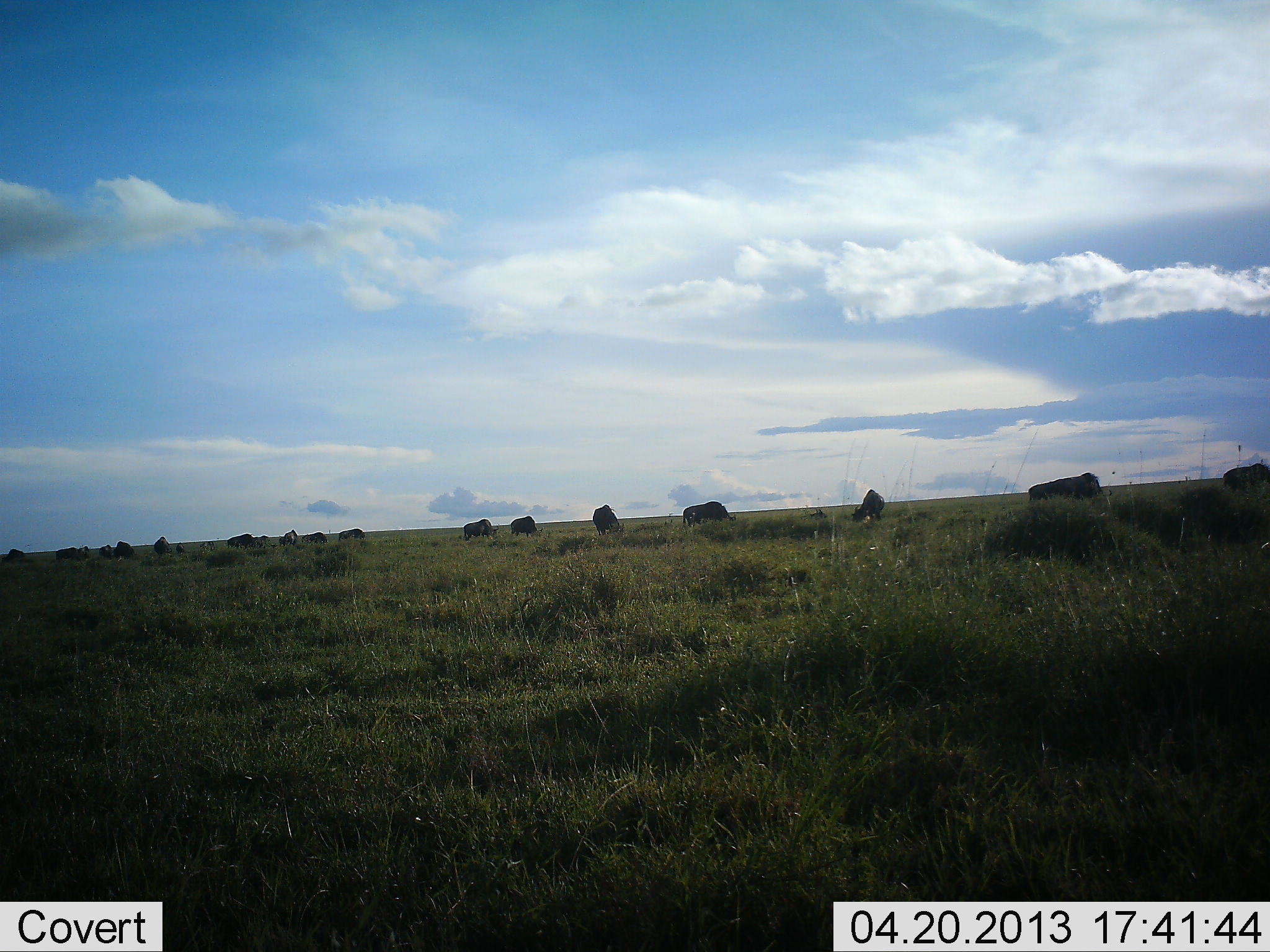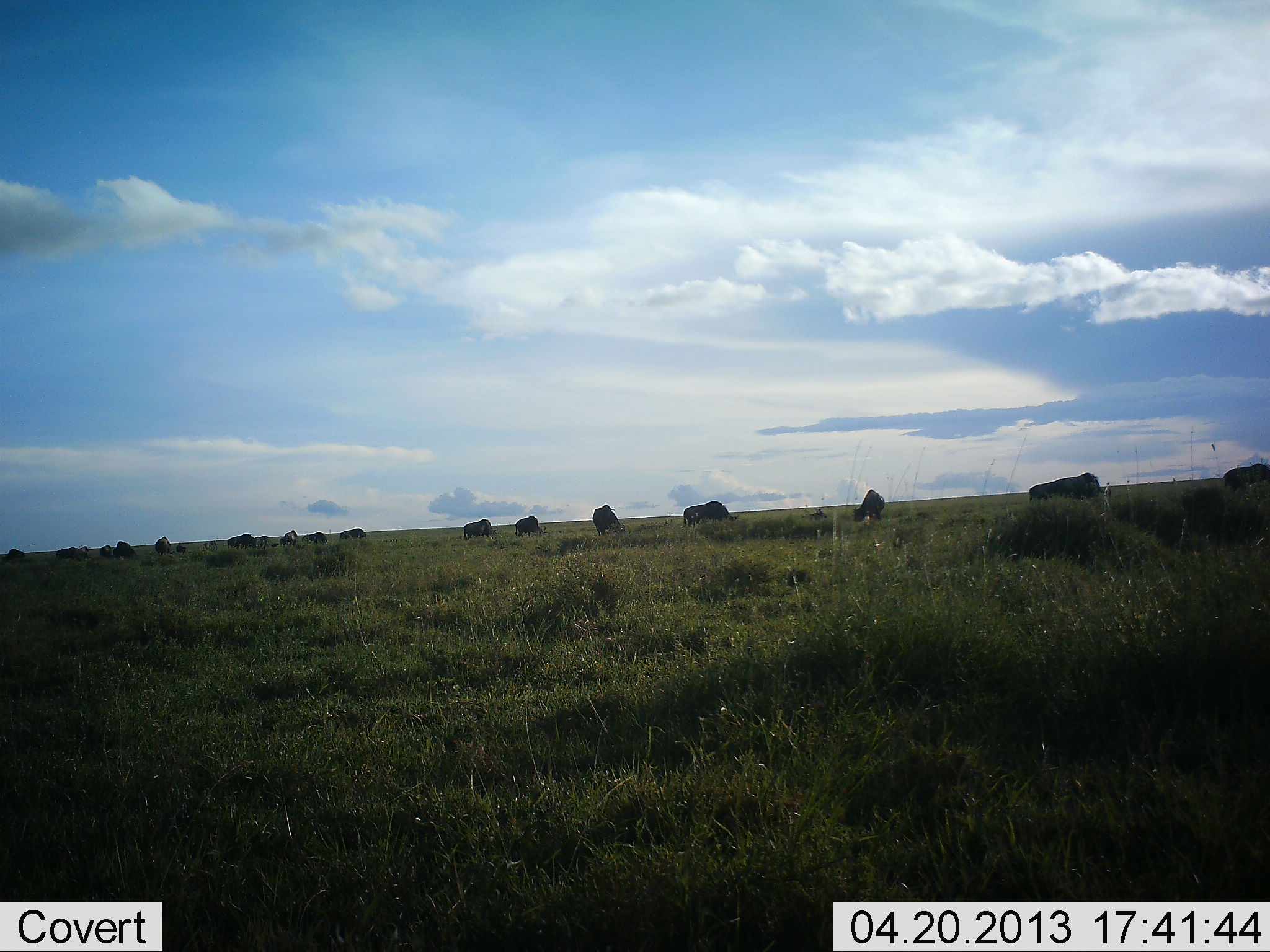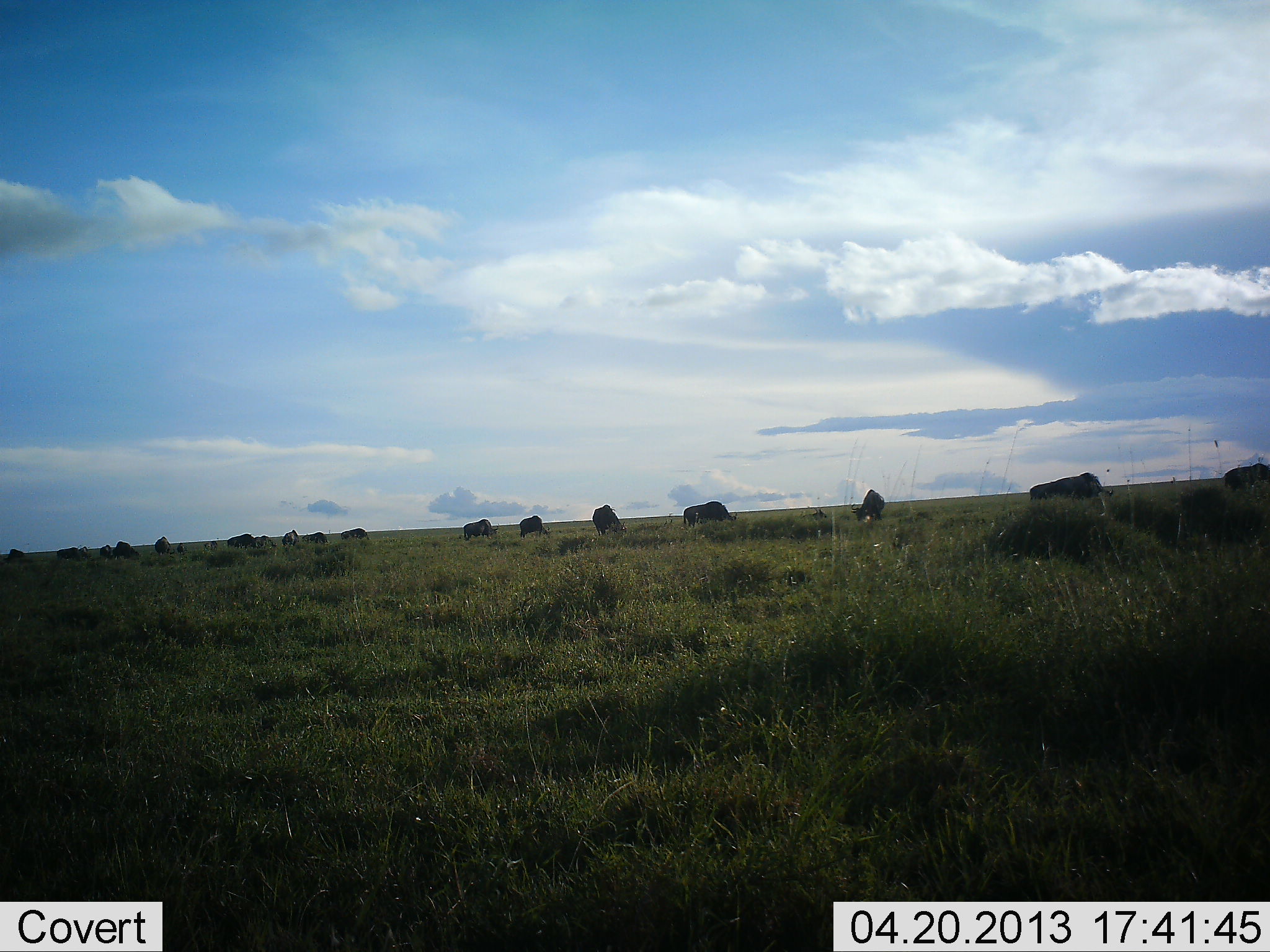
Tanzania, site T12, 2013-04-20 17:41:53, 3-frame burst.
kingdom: Animalia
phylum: Chordata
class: Mammalia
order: Artiodactyla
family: Bovidae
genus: Connochaetes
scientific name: Connochaetes taurinus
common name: blue wildebeest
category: wildebeest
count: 11-50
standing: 47%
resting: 7%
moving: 53%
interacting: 0%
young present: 7%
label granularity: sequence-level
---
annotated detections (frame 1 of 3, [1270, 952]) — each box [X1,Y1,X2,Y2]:
animal: [1027,472,1105,500]; [681,501,738,528]; [1222,463,1270,492]; [850,489,886,525]; [591,503,625,537]; [463,518,500,543]; [510,516,544,539]; [113,541,137,561]; [225,533,253,550]; [302,531,328,547]; [153,536,171,558]; [338,529,366,543]; [801,507,828,521]; [55,547,80,562]; [278,529,297,548]; [253,536,275,548]; [74,545,91,560]; [98,545,115,559]; [198,540,216,552]; [3,549,25,558]; [176,542,185,554]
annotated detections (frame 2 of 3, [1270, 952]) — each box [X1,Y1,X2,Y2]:
animal: [683,502,738,527]; [589,504,627,537]; [1027,477,1078,501]; [850,488,885,522]; [1222,463,1270,487]; [1067,472,1100,499]; [462,519,500,539]; [513,516,545,537]; [802,507,829,527]; [113,542,141,560]; [227,533,255,549]; [0,549,24,566]; [300,532,327,546]; [54,547,78,562]; [279,529,299,546]; [154,536,170,556]; [340,529,366,540]; [201,539,218,555]; [250,536,270,549]; [75,546,90,560]; [99,544,112,558]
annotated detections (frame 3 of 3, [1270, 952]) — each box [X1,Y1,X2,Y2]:
animal: [1027,471,1106,501]; [684,500,737,530]; [1220,463,1270,493]; [851,490,887,524]; [593,504,626,536]; [460,520,500,542]; [518,515,551,539]; [99,542,138,562]; [802,506,828,527]; [340,527,370,543]; [227,534,253,551]; [302,531,329,546]; [281,530,299,551]; [251,535,274,551]; [153,536,173,553]; [57,547,83,560]; [5,548,25,560]; [203,542,219,552]